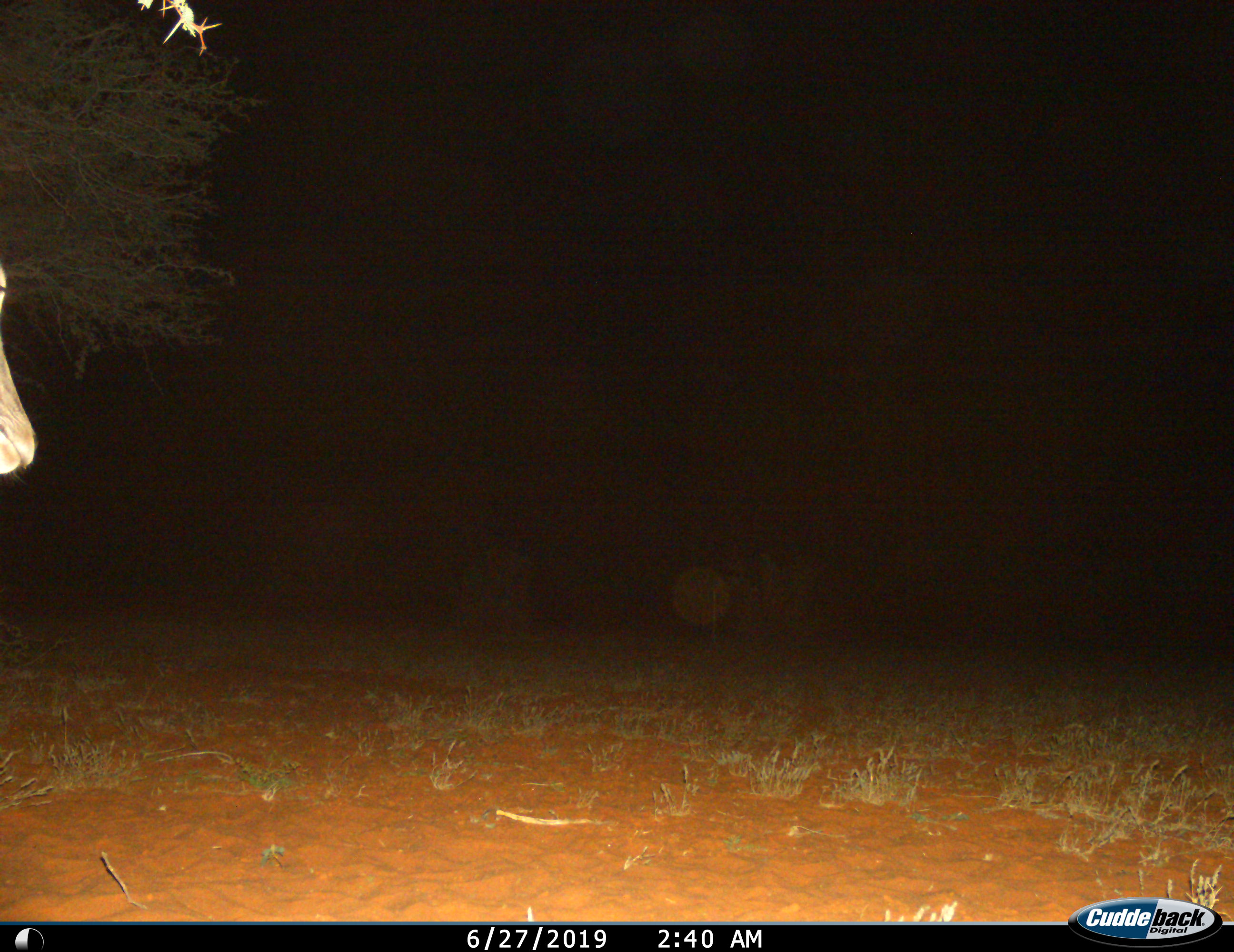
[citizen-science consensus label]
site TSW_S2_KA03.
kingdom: Animalia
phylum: Chordata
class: Mammalia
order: Artiodactyla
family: Bovidae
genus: Aepyceros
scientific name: Aepyceros melampus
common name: impala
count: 1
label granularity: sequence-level